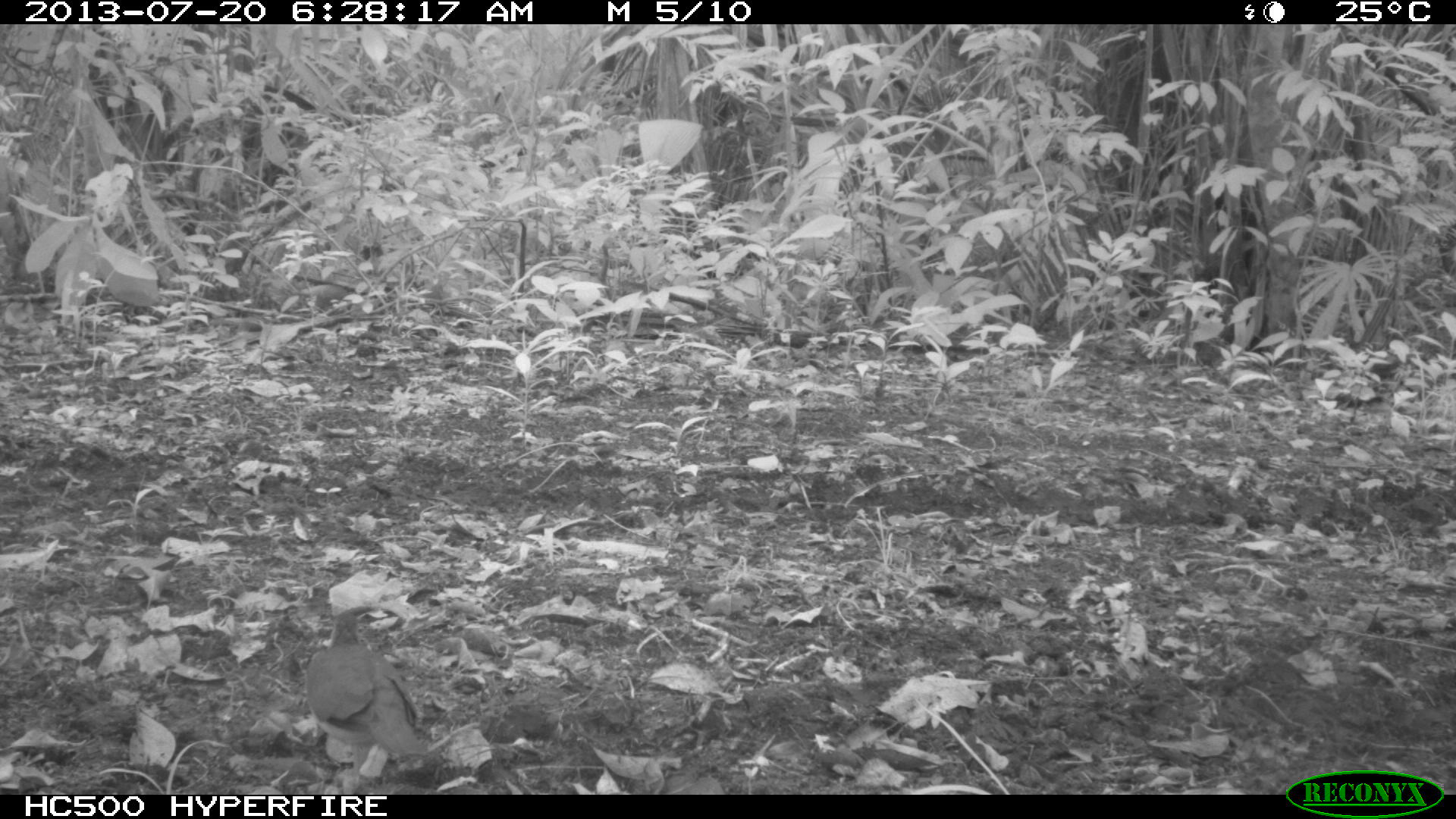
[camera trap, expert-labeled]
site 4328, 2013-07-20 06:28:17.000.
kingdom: Animalia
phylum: Chordata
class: Aves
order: Columbiformes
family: Columbidae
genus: Leptotila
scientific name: Leptotila plumbeiceps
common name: gray-headed dove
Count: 1.